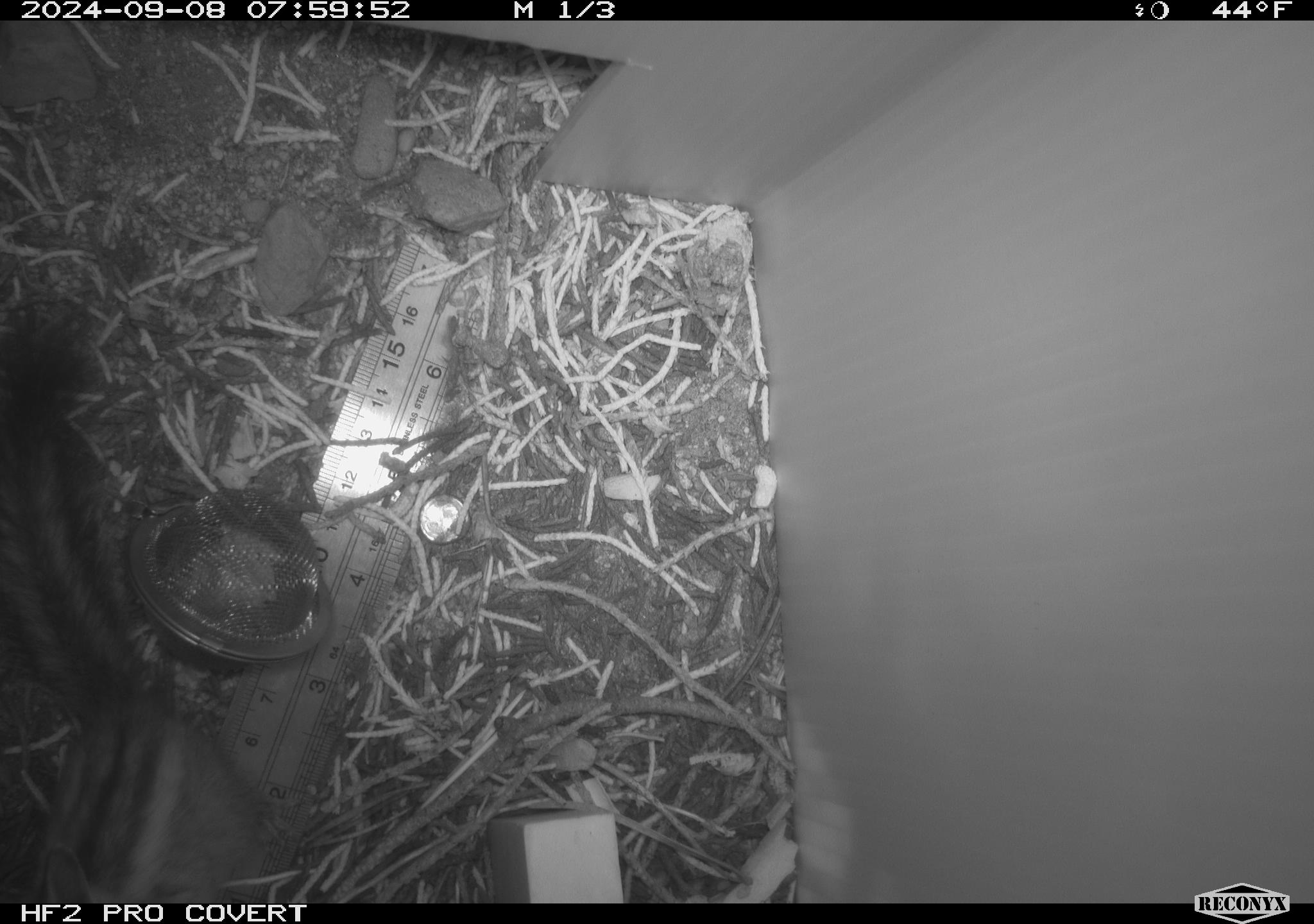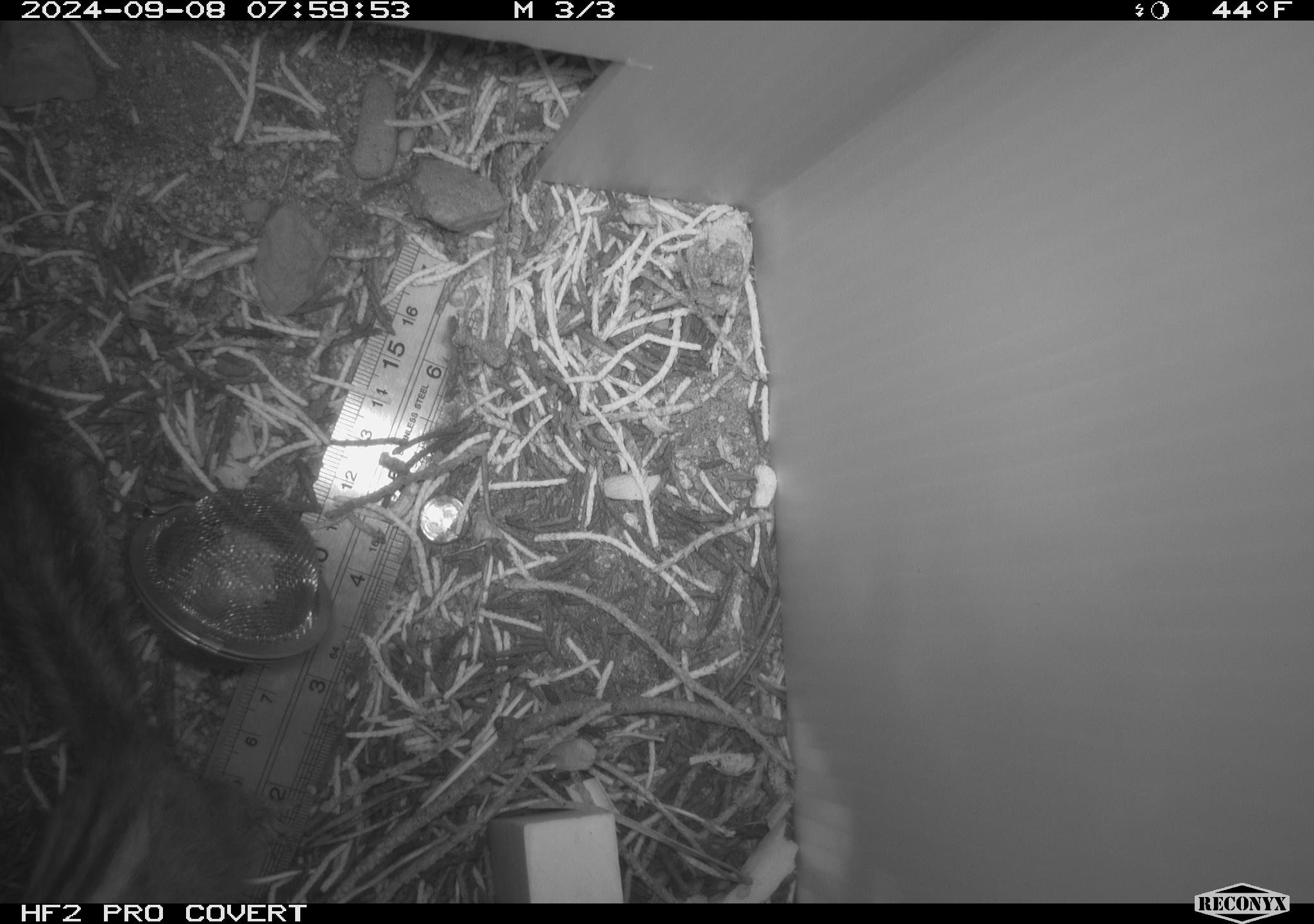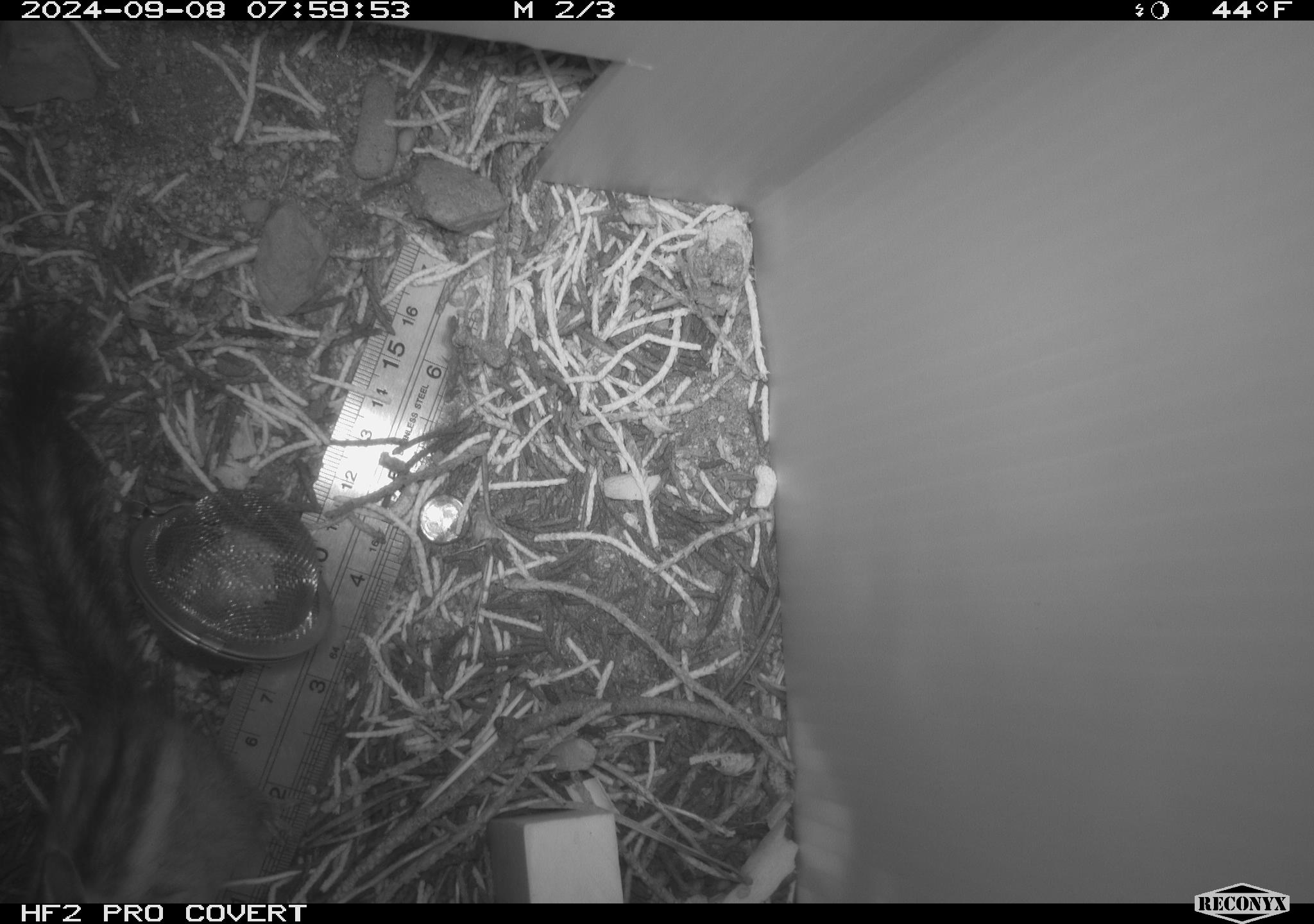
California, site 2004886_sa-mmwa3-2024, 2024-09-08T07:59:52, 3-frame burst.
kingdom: Animalia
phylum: Chordata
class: Mammalia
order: Rodentia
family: Sciuridae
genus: Neotamias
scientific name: Neotamias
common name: western chipmunks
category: neotamias species